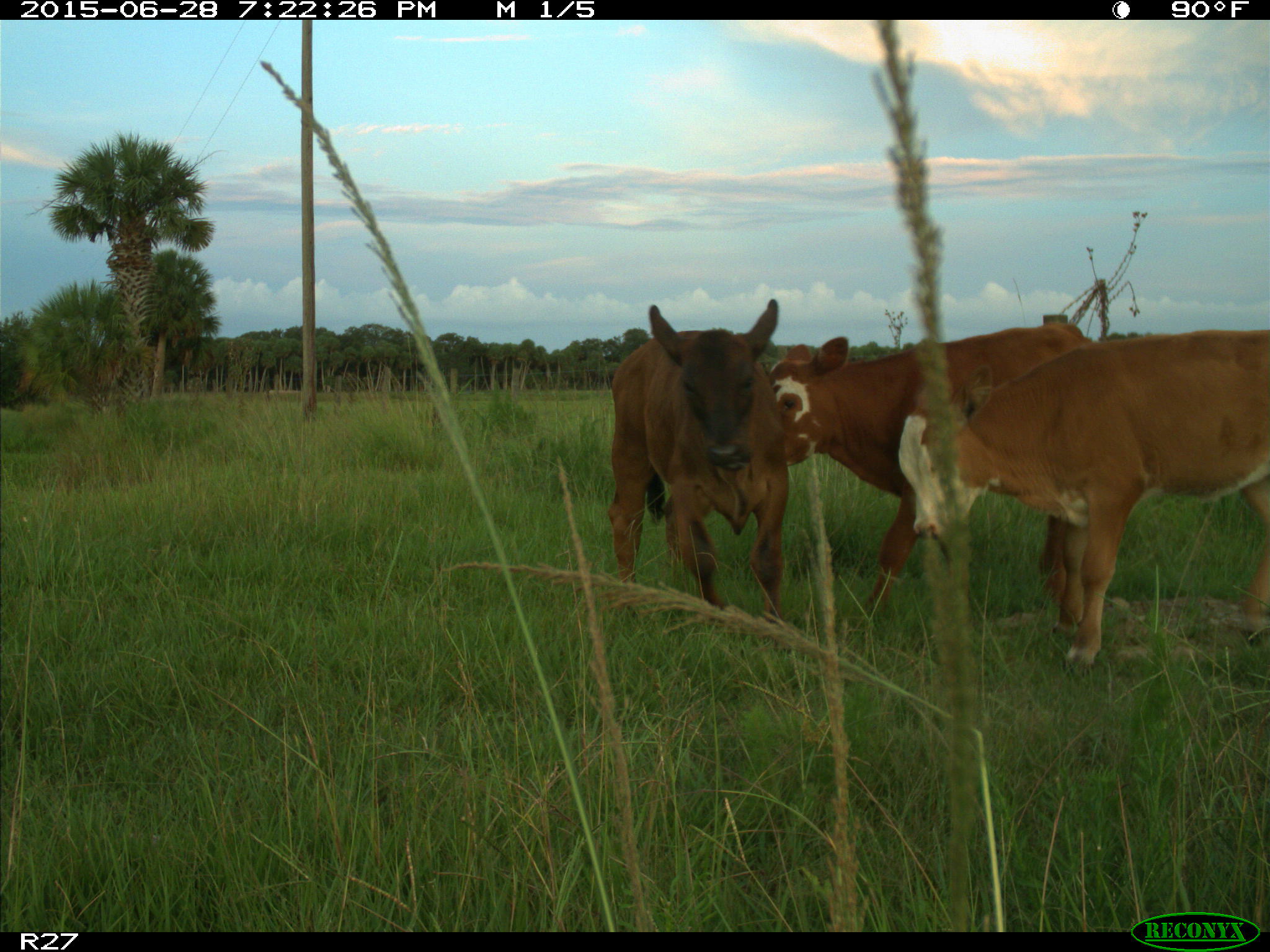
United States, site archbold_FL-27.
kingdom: Animalia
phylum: Chordata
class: Mammalia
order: Artiodactyla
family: Bovidae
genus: Bos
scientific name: Bos taurus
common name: domestic cow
Bos taurus (domestic cow).